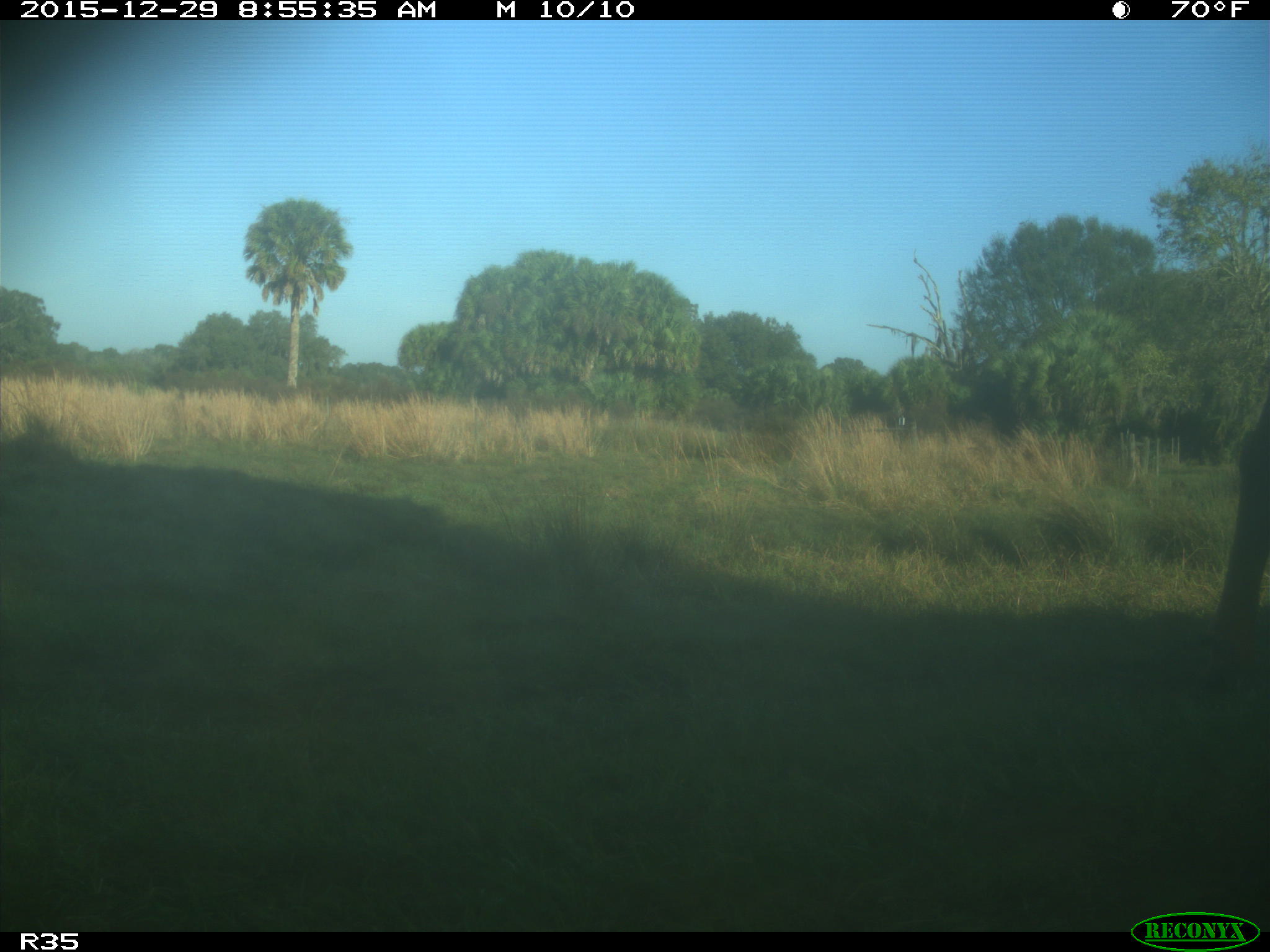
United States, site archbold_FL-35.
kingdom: Animalia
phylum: Chordata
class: Mammalia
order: Artiodactyla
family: Bovidae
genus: Bos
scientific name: Bos taurus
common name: domestic cow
Bos taurus (domestic cow).